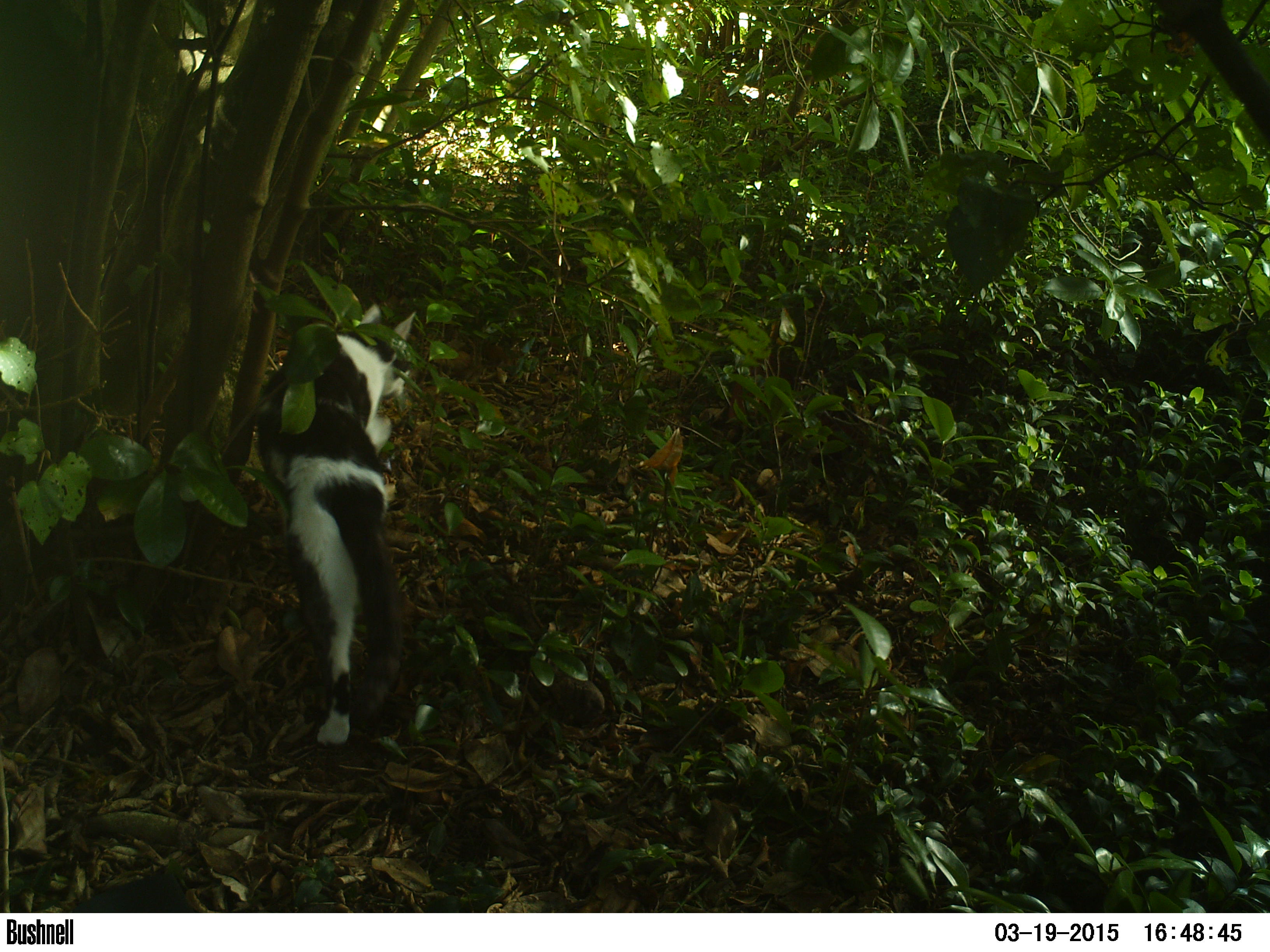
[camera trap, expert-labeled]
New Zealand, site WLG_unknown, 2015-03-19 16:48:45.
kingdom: Animalia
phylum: Chordata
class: Mammalia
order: Carnivora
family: Felidae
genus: Felis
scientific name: Felis catus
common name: domestic cat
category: cat